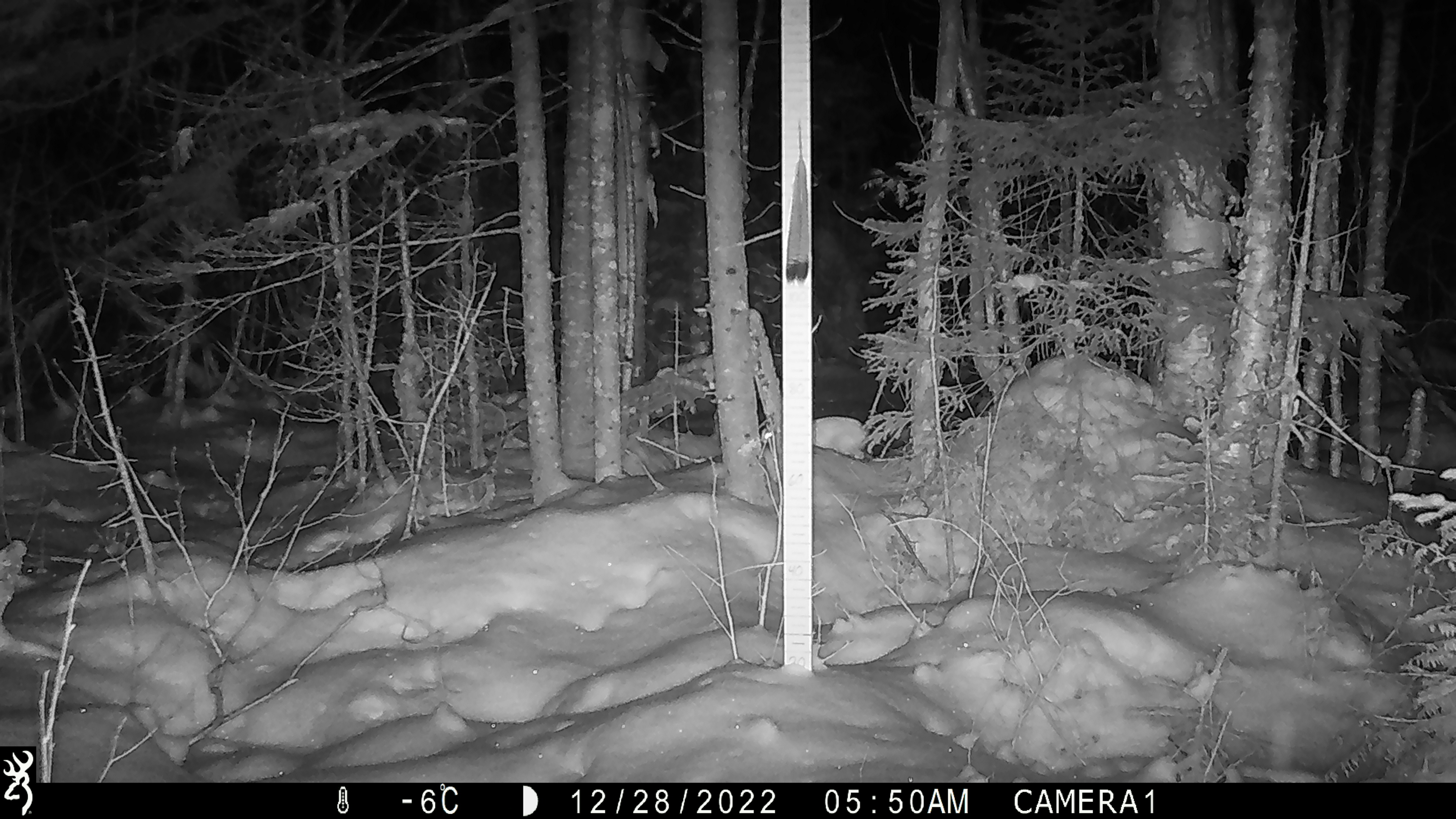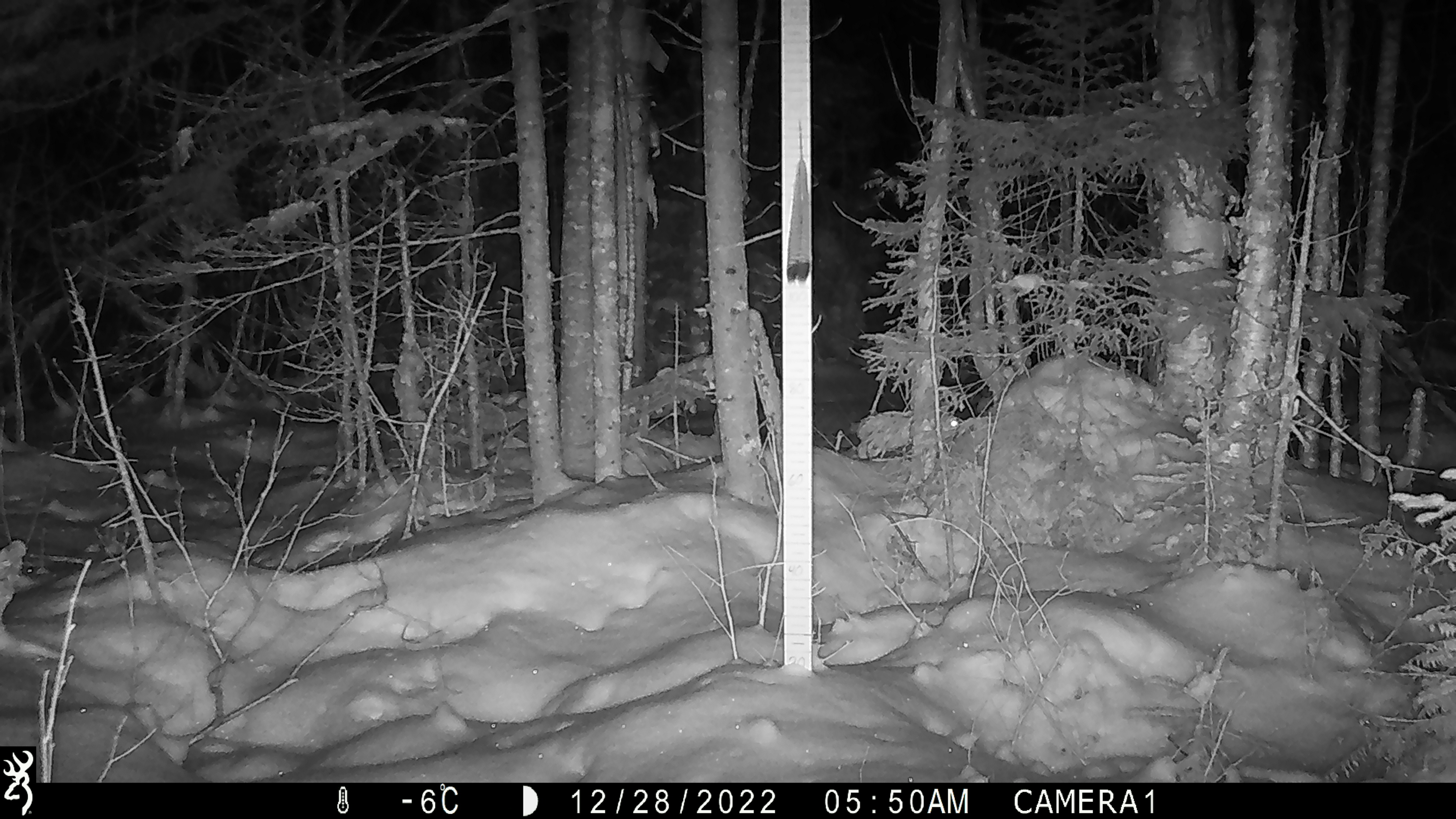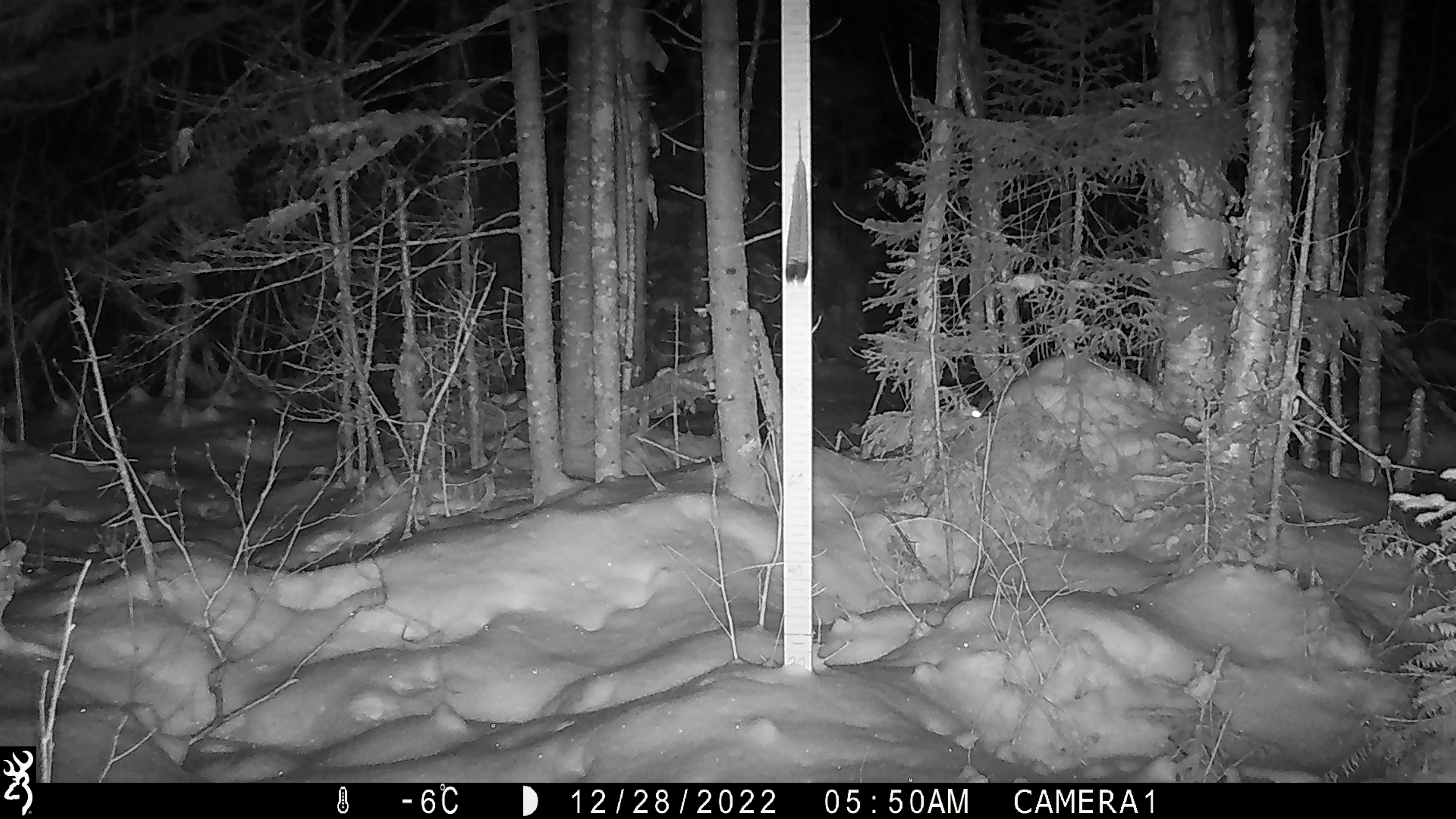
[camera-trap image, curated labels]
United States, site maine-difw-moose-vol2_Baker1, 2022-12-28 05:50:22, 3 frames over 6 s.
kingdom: Animalia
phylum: Chordata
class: Mammalia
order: Lagomorpha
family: Leporidae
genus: Lepus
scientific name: Lepus americanus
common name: snowshoe hare